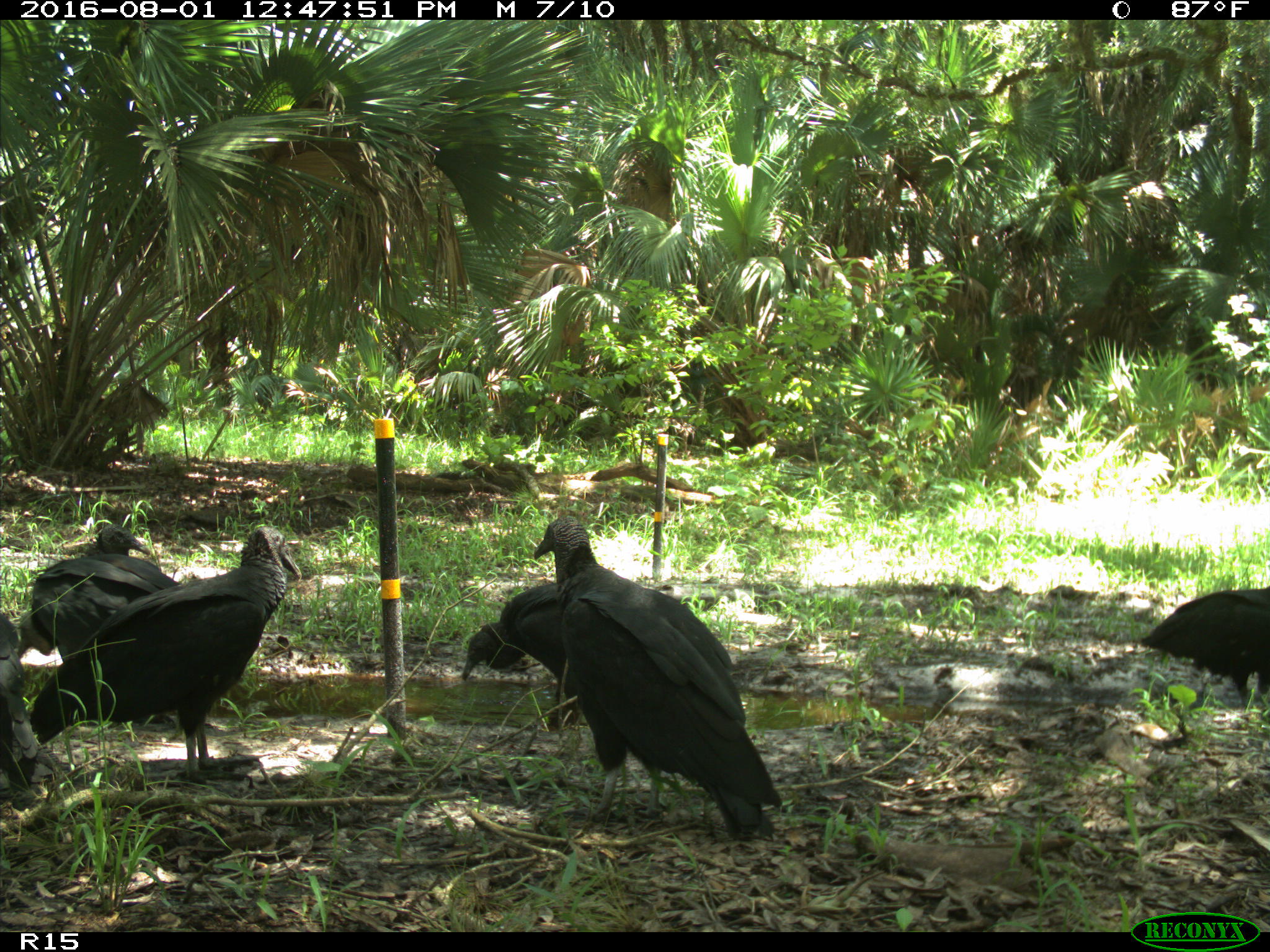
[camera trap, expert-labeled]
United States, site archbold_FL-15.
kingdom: Animalia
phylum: Chordata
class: Aves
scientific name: Aves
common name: birds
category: unidentified bird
Unidentified bird (birds) (Aves).